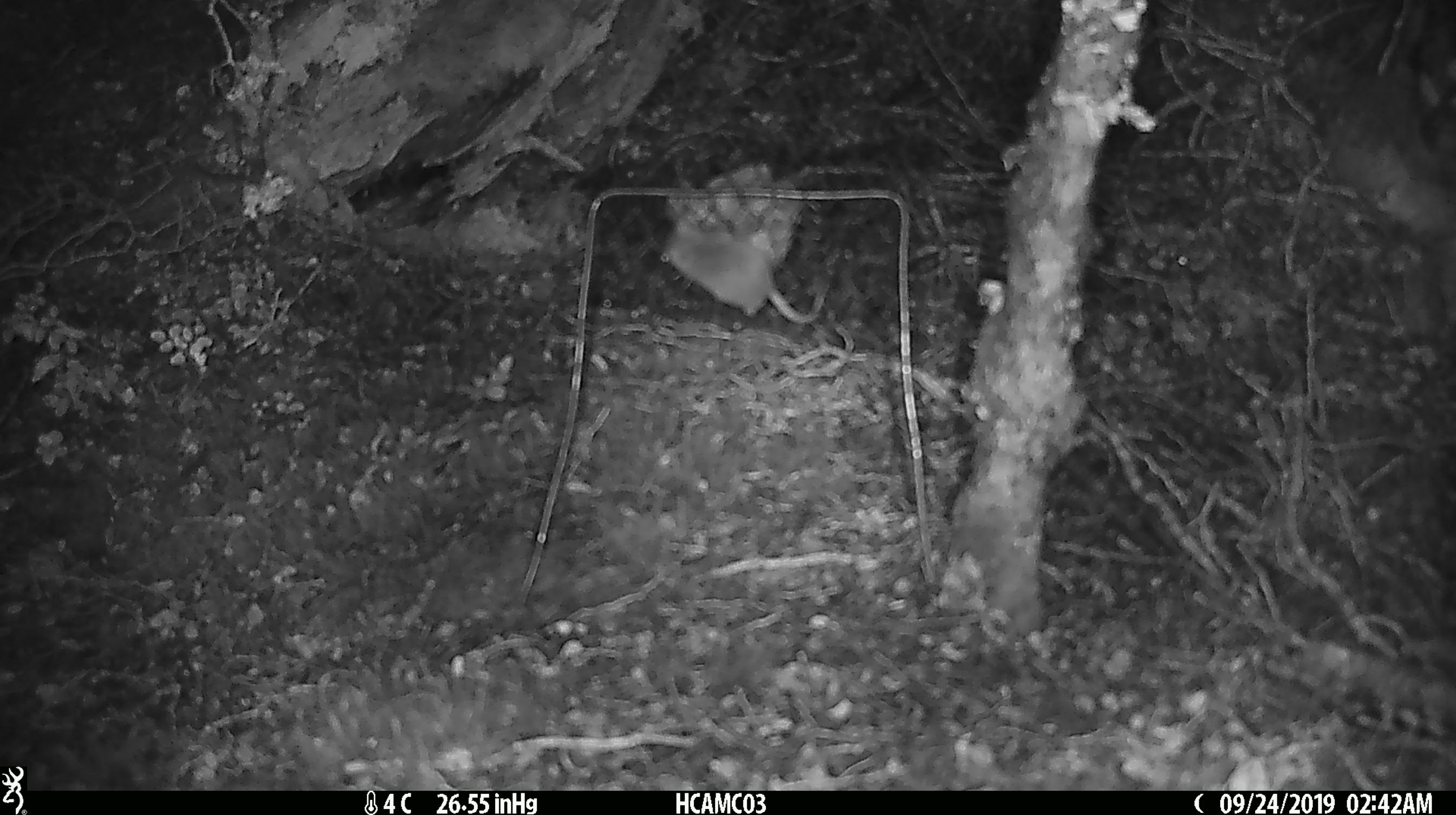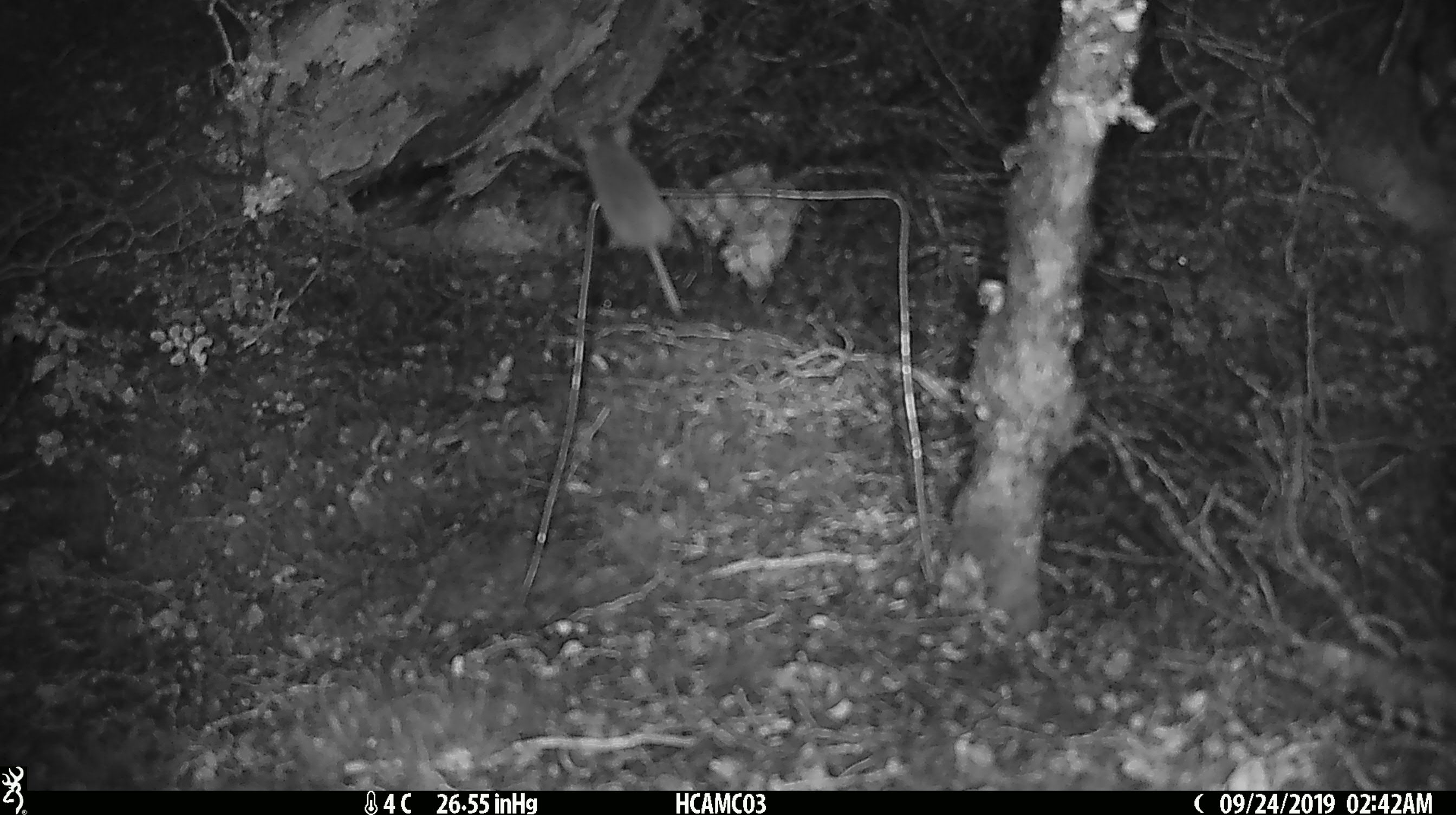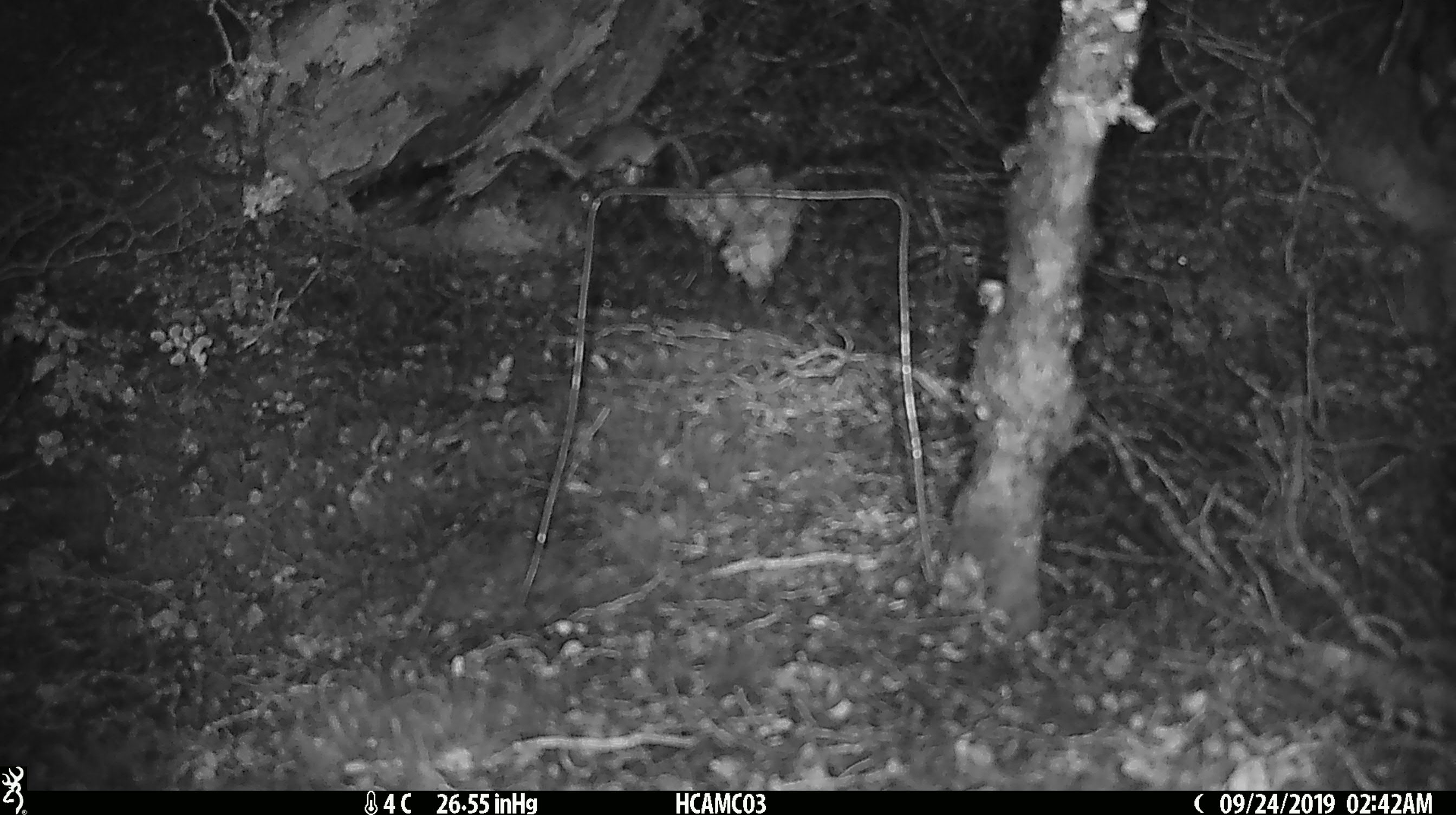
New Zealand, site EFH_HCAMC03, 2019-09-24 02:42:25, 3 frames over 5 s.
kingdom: Animalia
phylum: Chordata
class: Mammalia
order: Rodentia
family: Muridae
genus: Mus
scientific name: Mus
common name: mouse